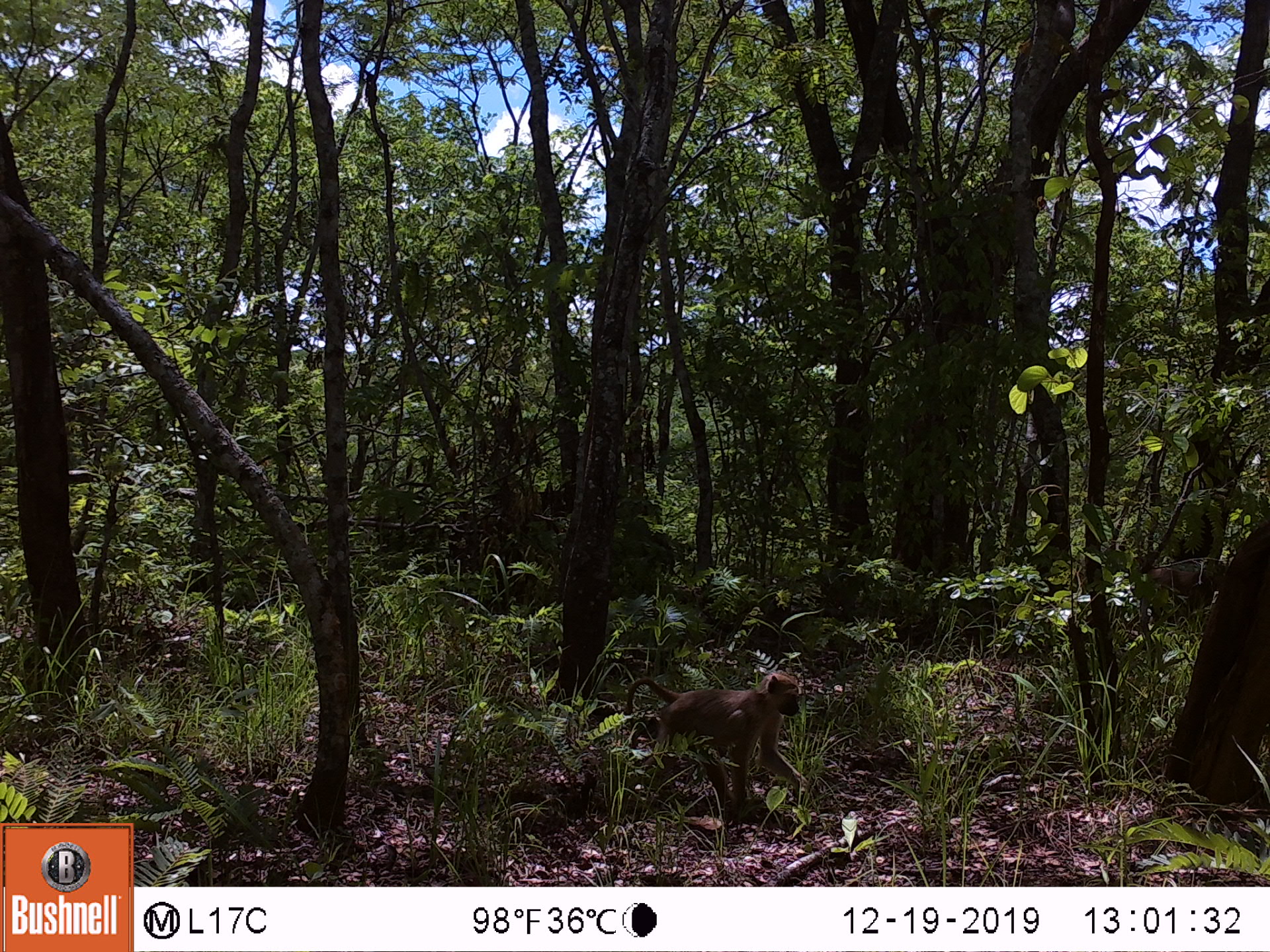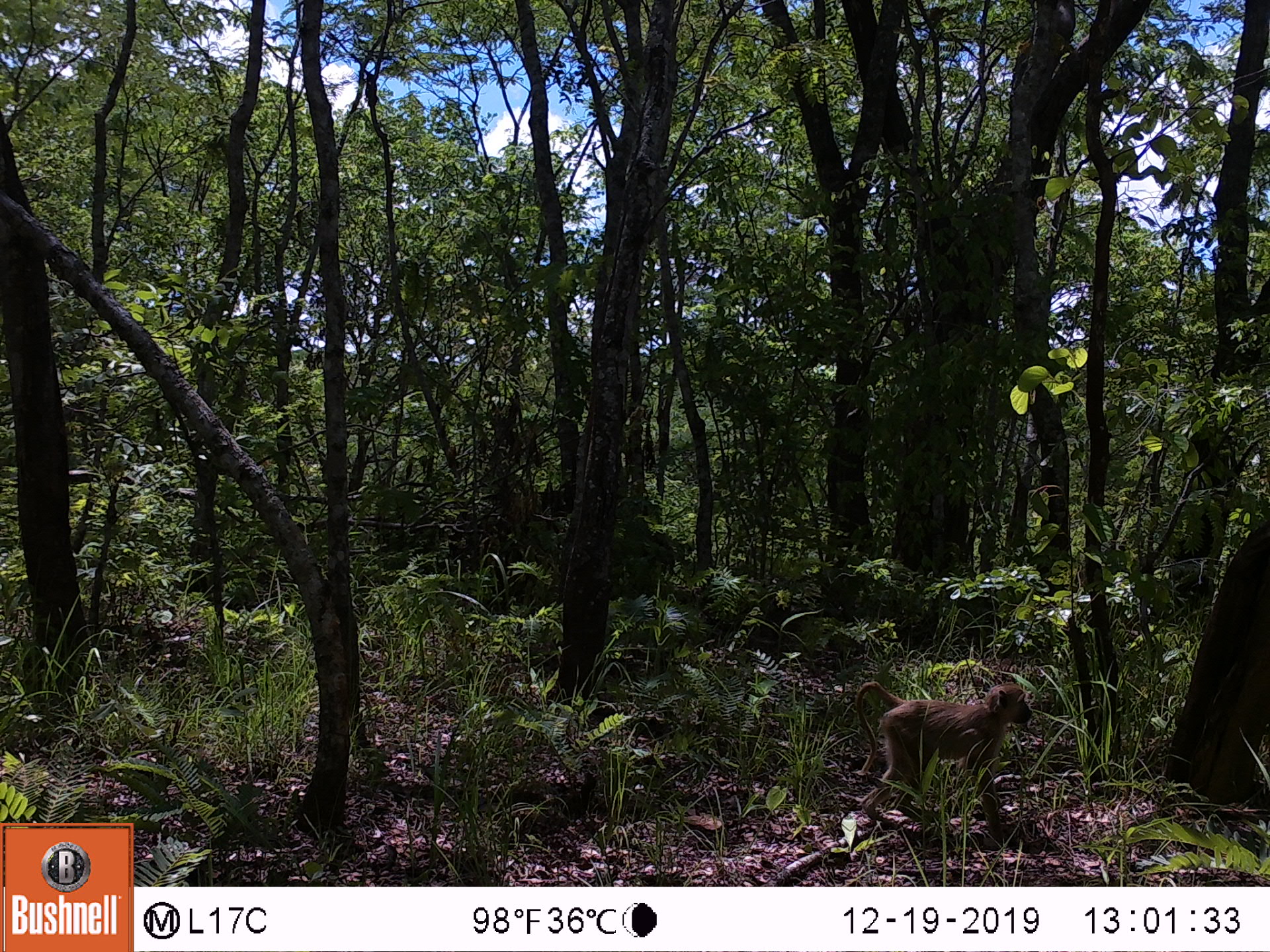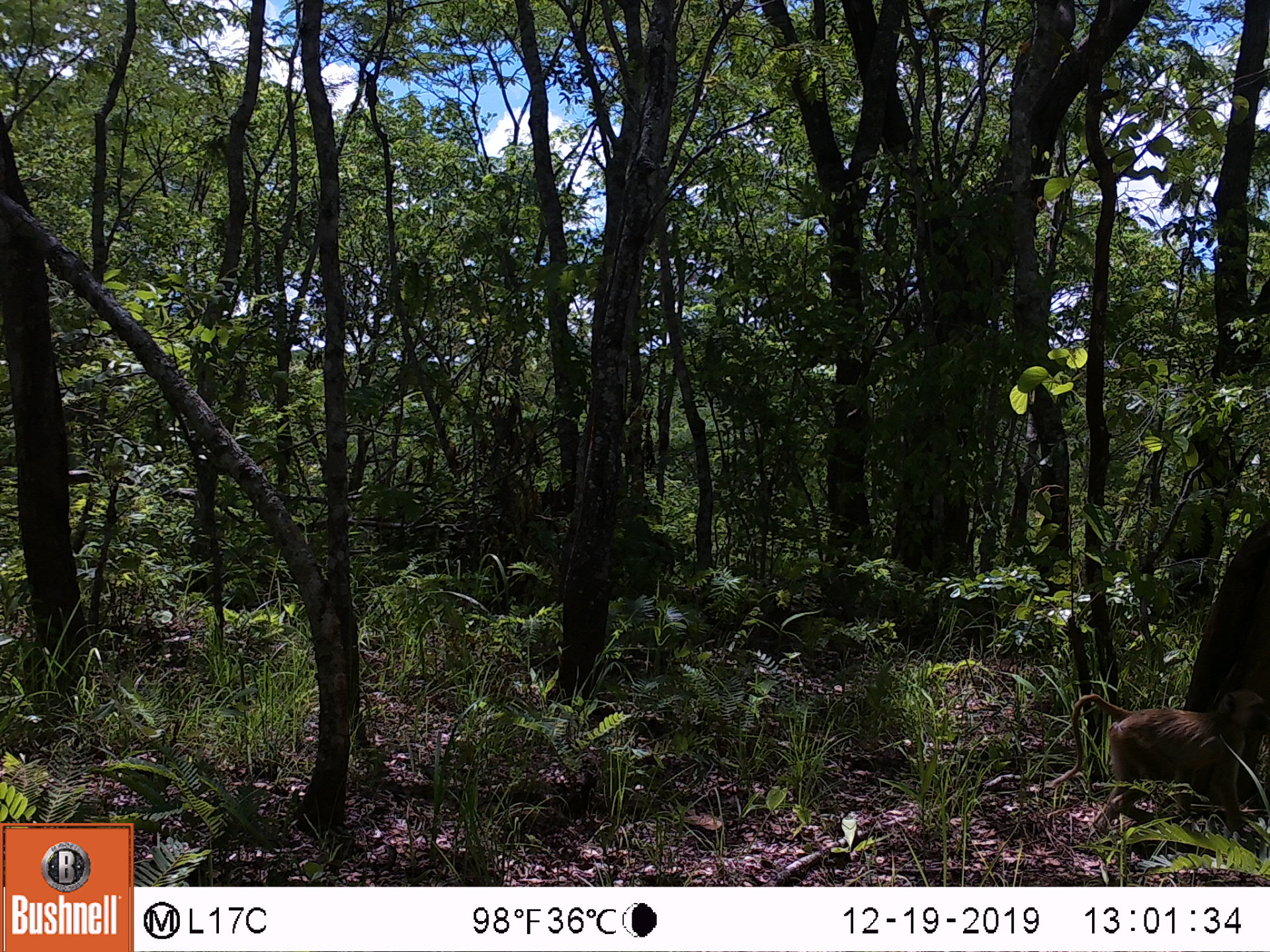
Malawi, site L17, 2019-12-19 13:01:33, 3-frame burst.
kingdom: Animalia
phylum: Chordata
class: Mammalia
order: Primates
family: Cercopithecidae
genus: Papio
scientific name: Papio cynocephalus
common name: yellow baboon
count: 1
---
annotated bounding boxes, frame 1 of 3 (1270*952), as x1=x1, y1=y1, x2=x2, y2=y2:
yellow baboon: x1=610, y1=671, x2=811, y2=818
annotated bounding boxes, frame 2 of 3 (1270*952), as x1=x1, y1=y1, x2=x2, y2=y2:
yellow baboon: x1=846, y1=671, x2=1040, y2=840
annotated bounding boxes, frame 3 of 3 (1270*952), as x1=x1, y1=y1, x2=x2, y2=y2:
yellow baboon: x1=1045, y1=685, x2=1265, y2=819